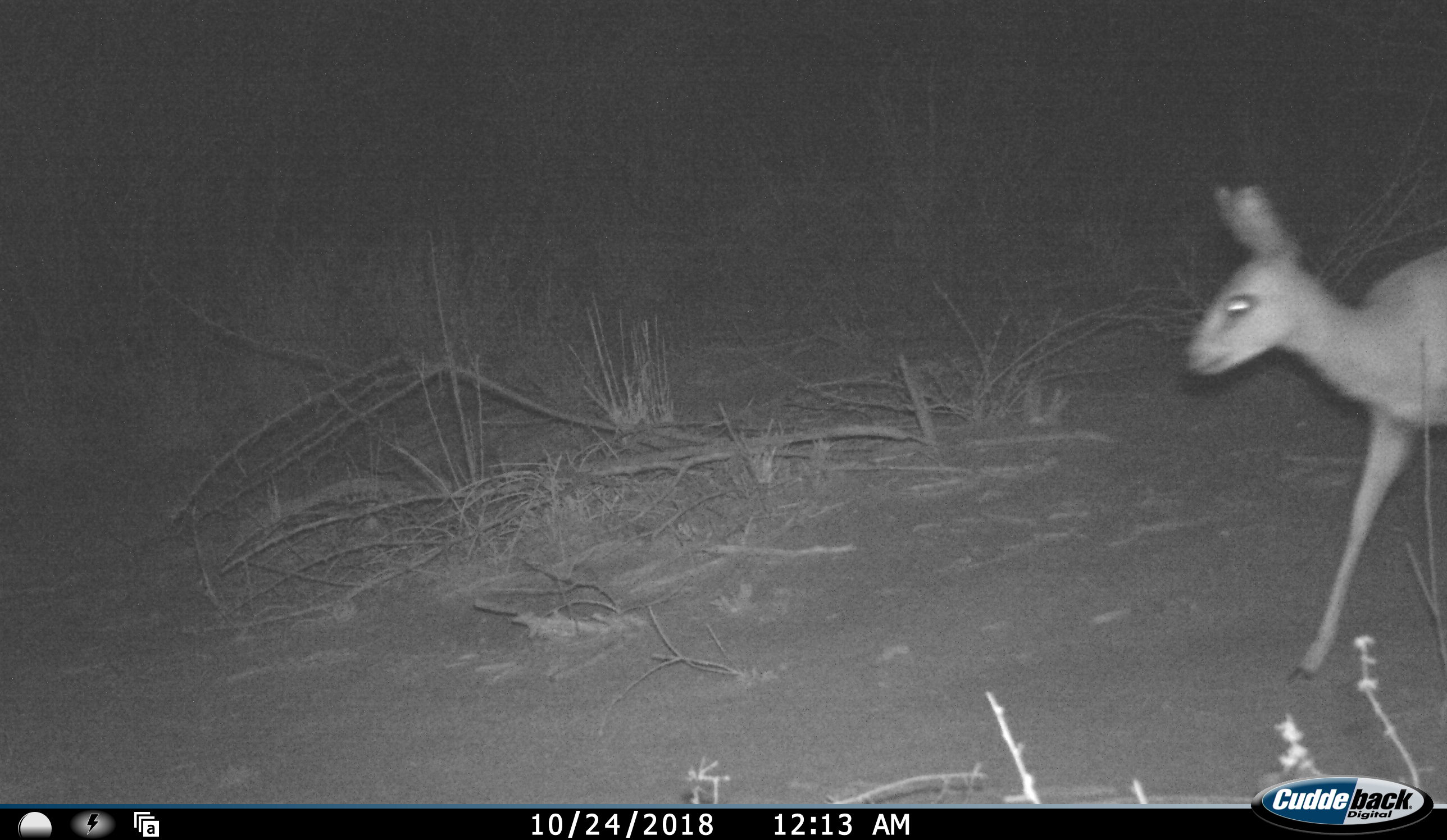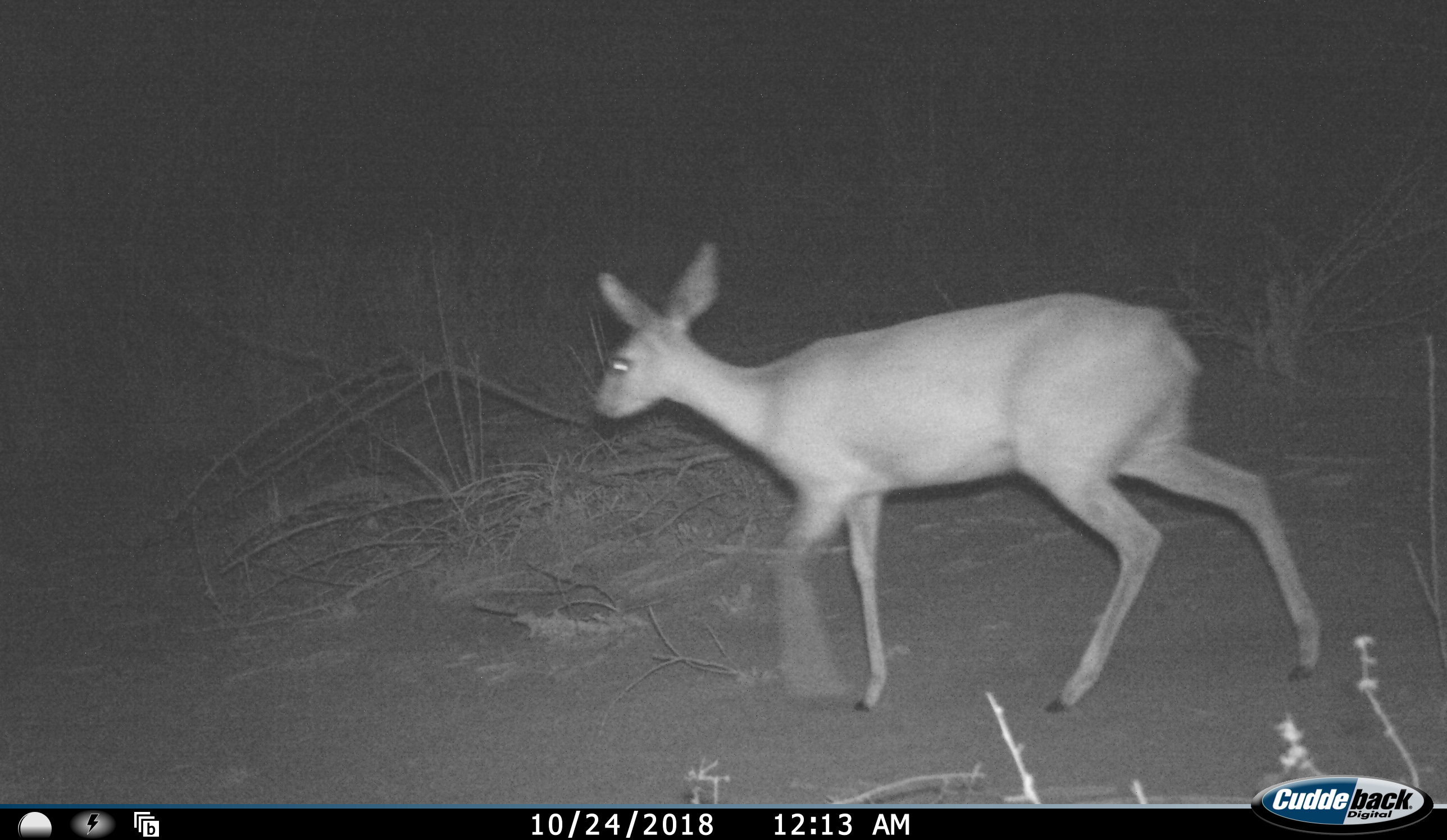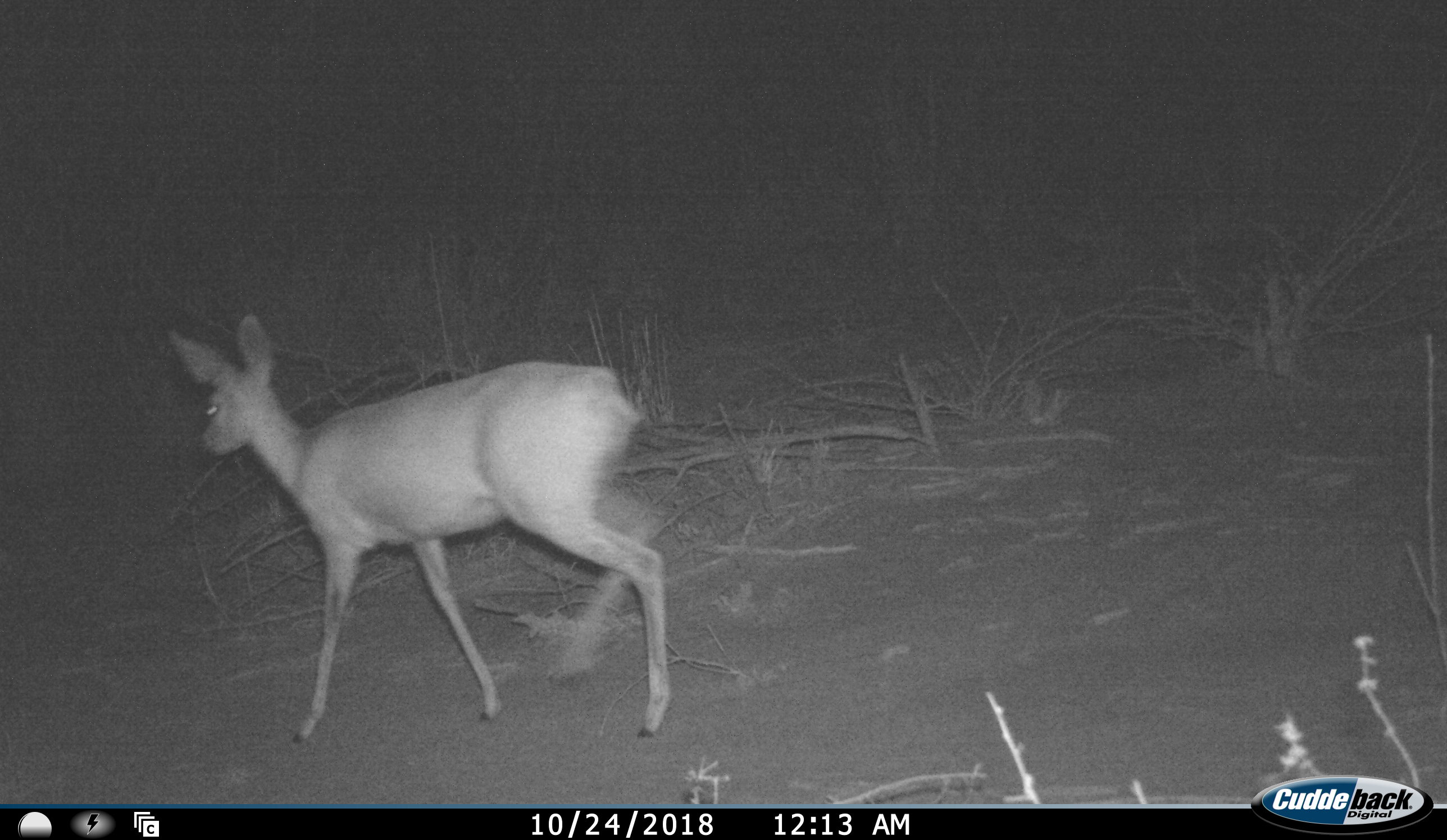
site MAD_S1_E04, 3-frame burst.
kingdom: Animalia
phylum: Chordata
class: Mammalia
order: Artiodactyla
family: Bovidae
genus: Raphicerus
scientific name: Raphicerus campestris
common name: steenbok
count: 1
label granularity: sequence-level